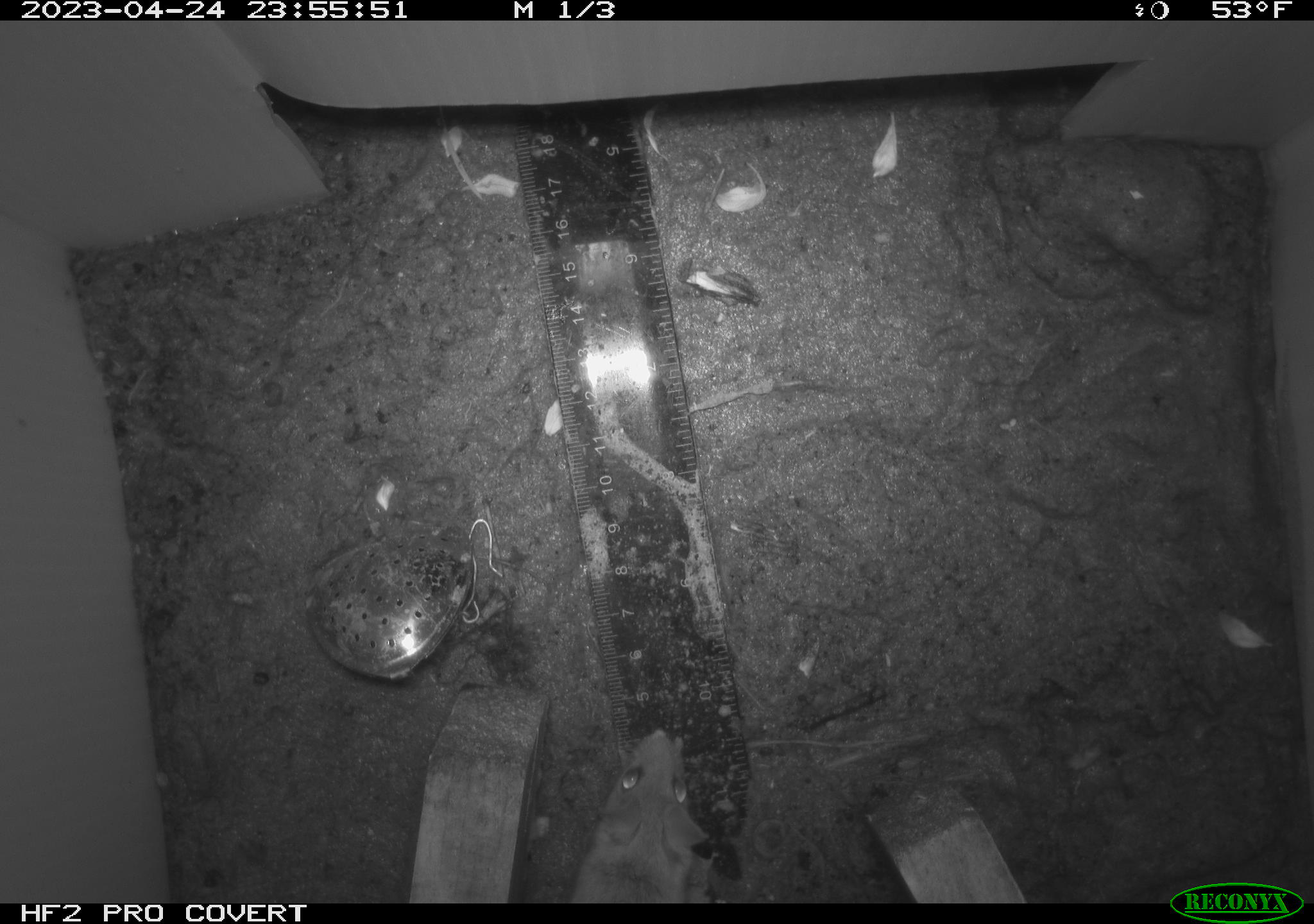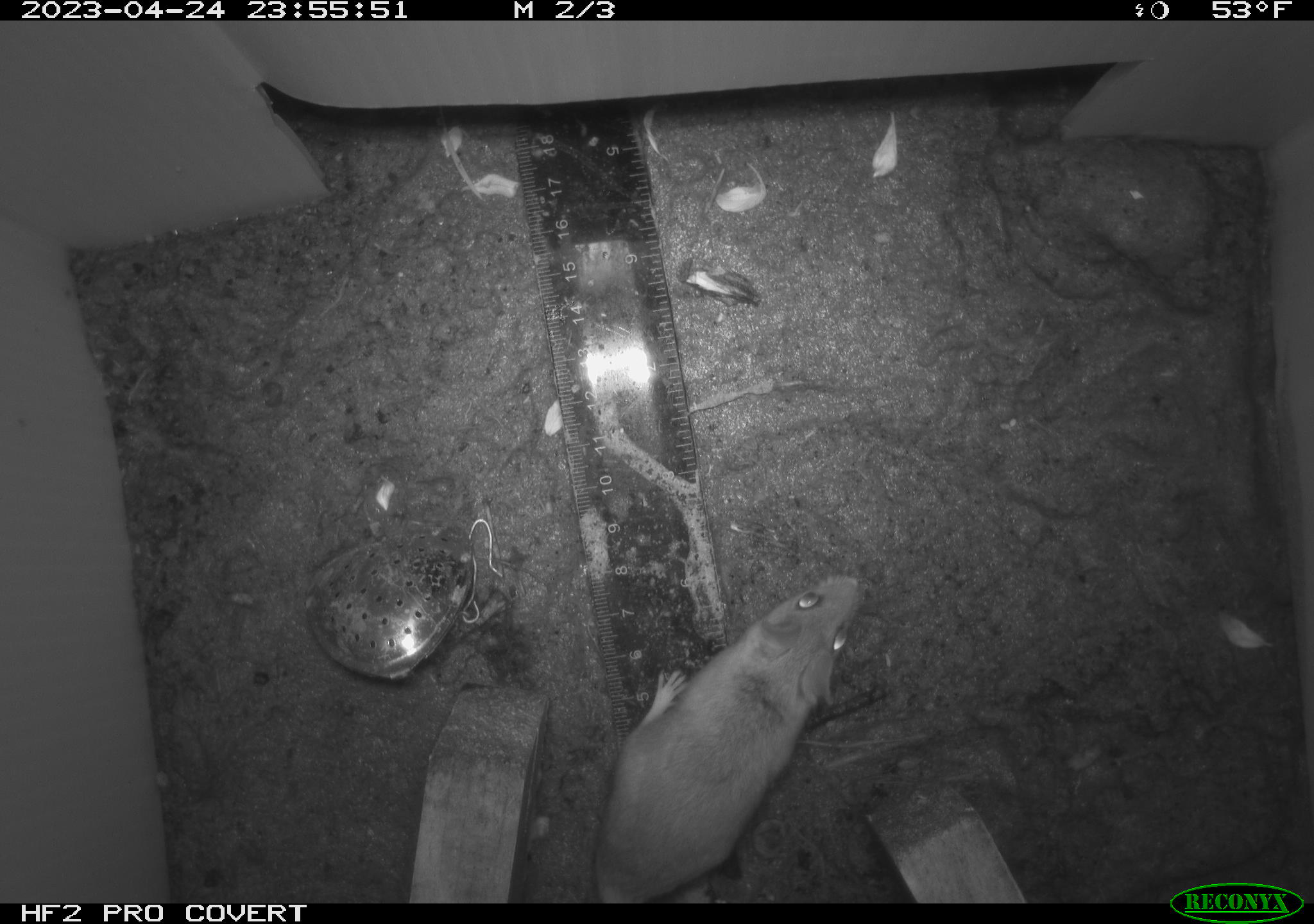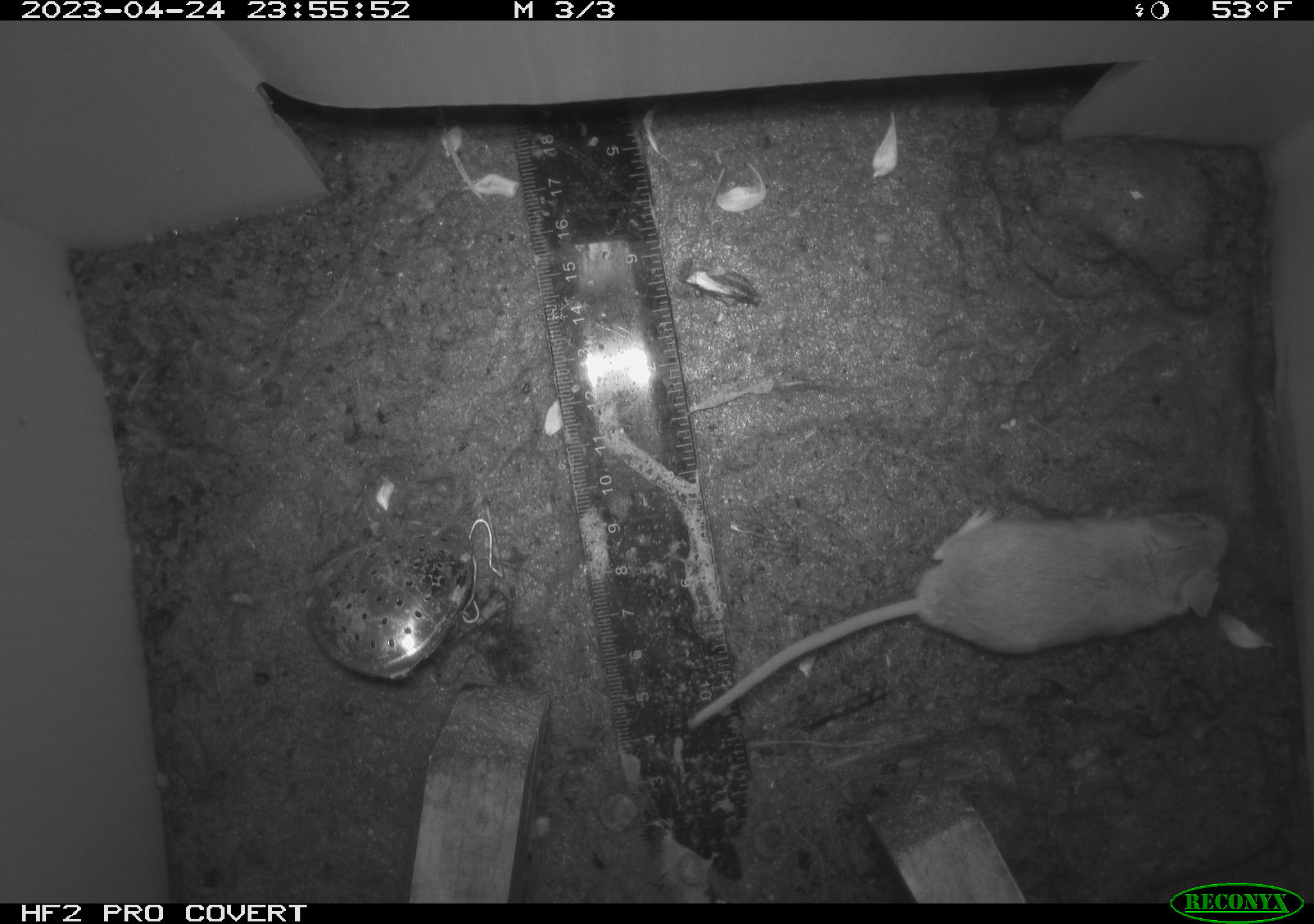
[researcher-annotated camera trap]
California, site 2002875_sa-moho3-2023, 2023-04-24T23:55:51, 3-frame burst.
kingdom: Animalia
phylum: Chordata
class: Mammalia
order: Rodentia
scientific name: Rodentia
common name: mouse species